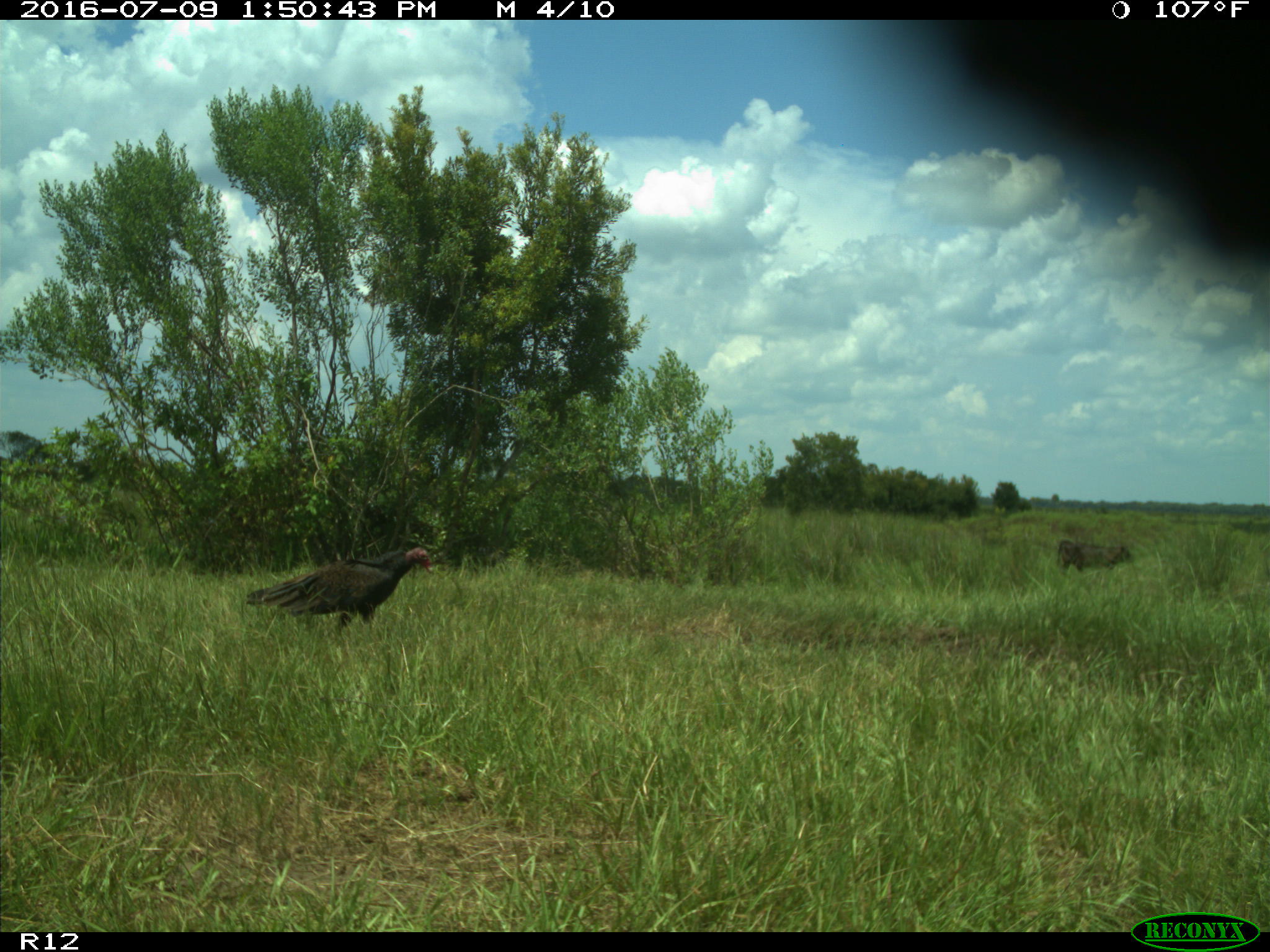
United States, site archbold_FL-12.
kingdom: Animalia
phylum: Chordata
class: Mammalia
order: Artiodactyla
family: Bovidae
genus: Bos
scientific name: Bos taurus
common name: domestic cow